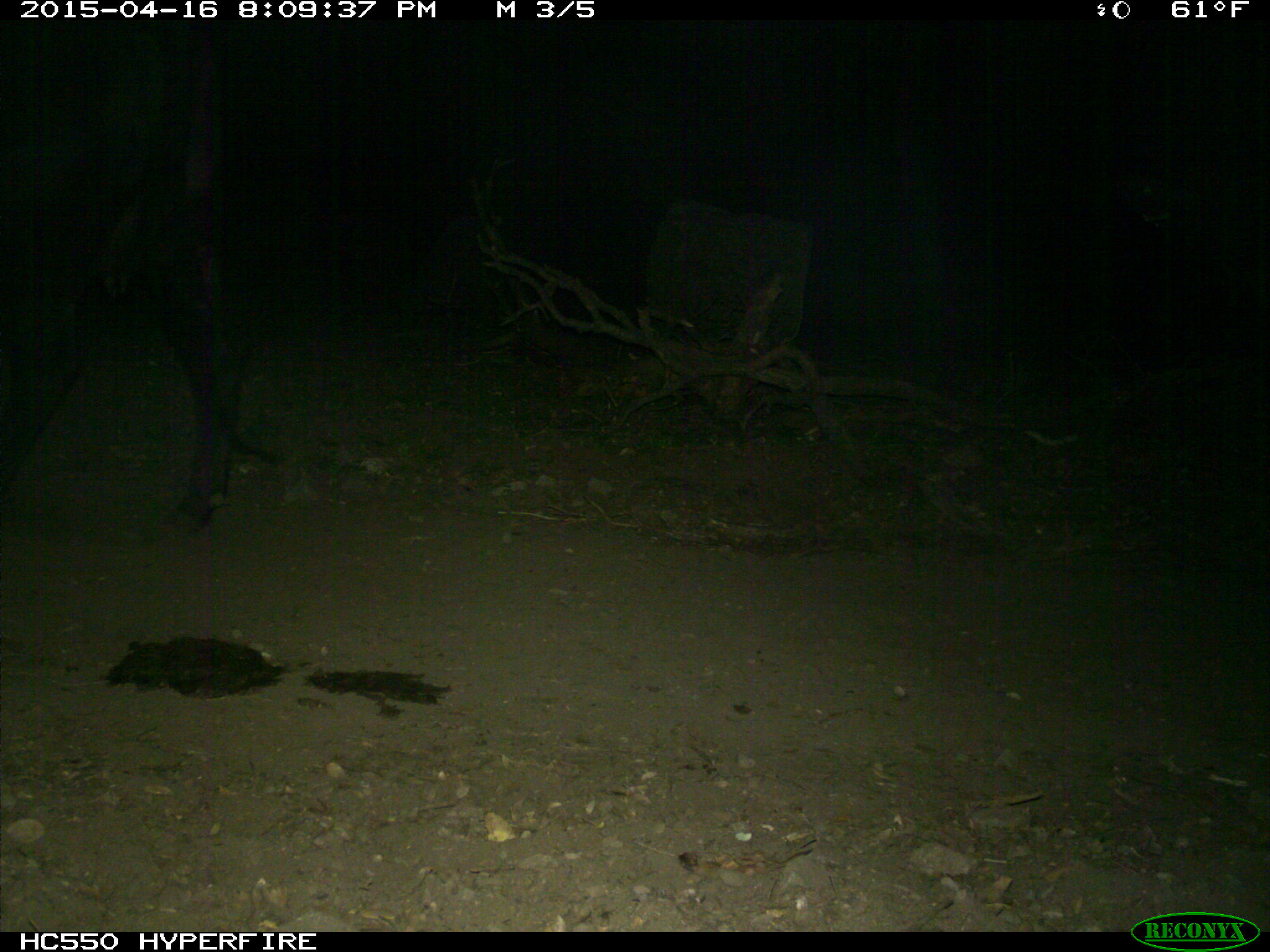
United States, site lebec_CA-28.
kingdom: Animalia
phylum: Chordata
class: Mammalia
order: Artiodactyla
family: Bovidae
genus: Bos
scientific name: Bos taurus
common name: domestic cow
Bos taurus (domestic cow).